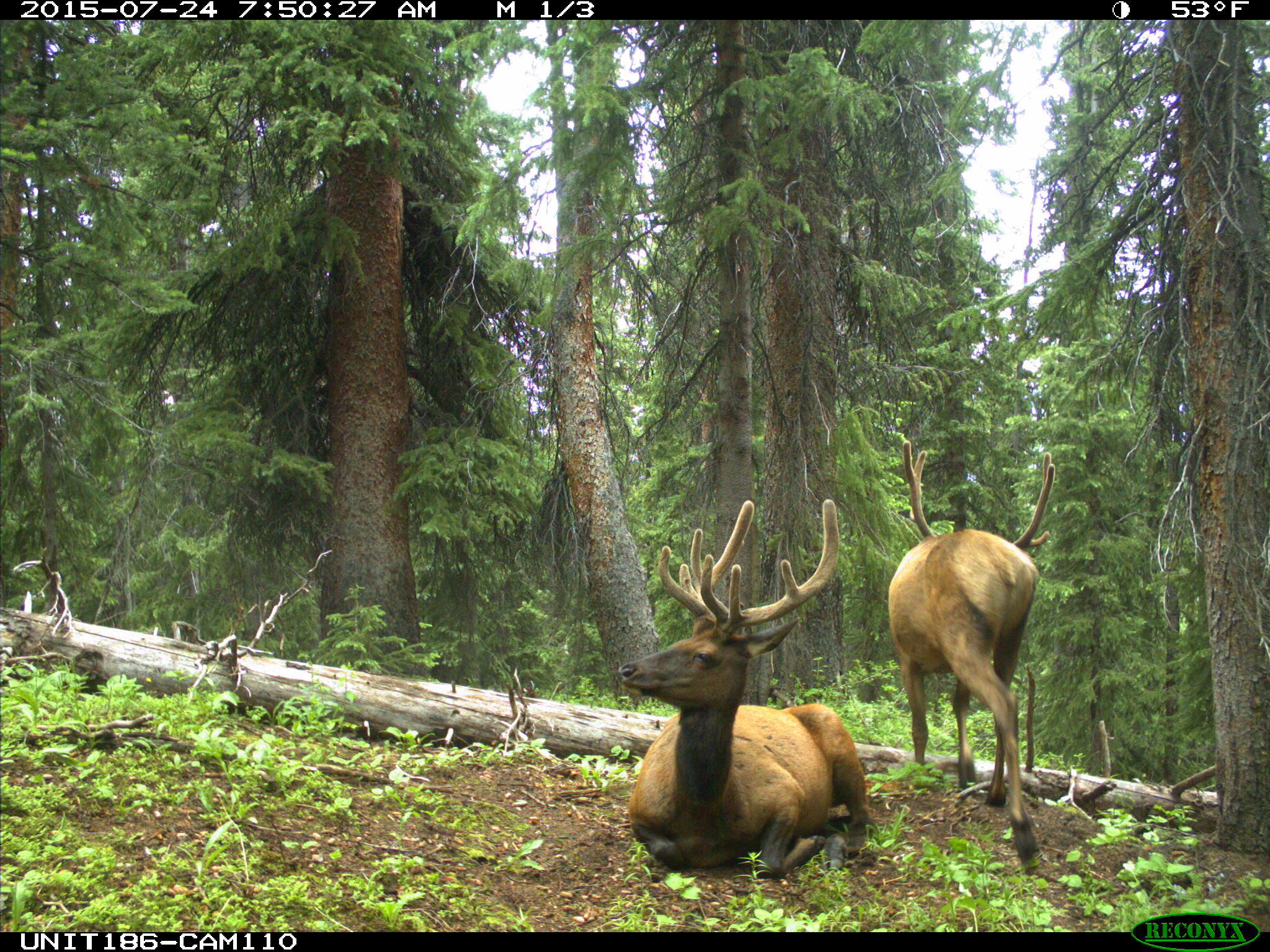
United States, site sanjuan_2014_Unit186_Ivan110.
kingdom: Animalia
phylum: Chordata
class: Mammalia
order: Artiodactyla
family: Cervidae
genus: Cervus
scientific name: Cervus elaphus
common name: red deer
Cervus elaphus (red deer).